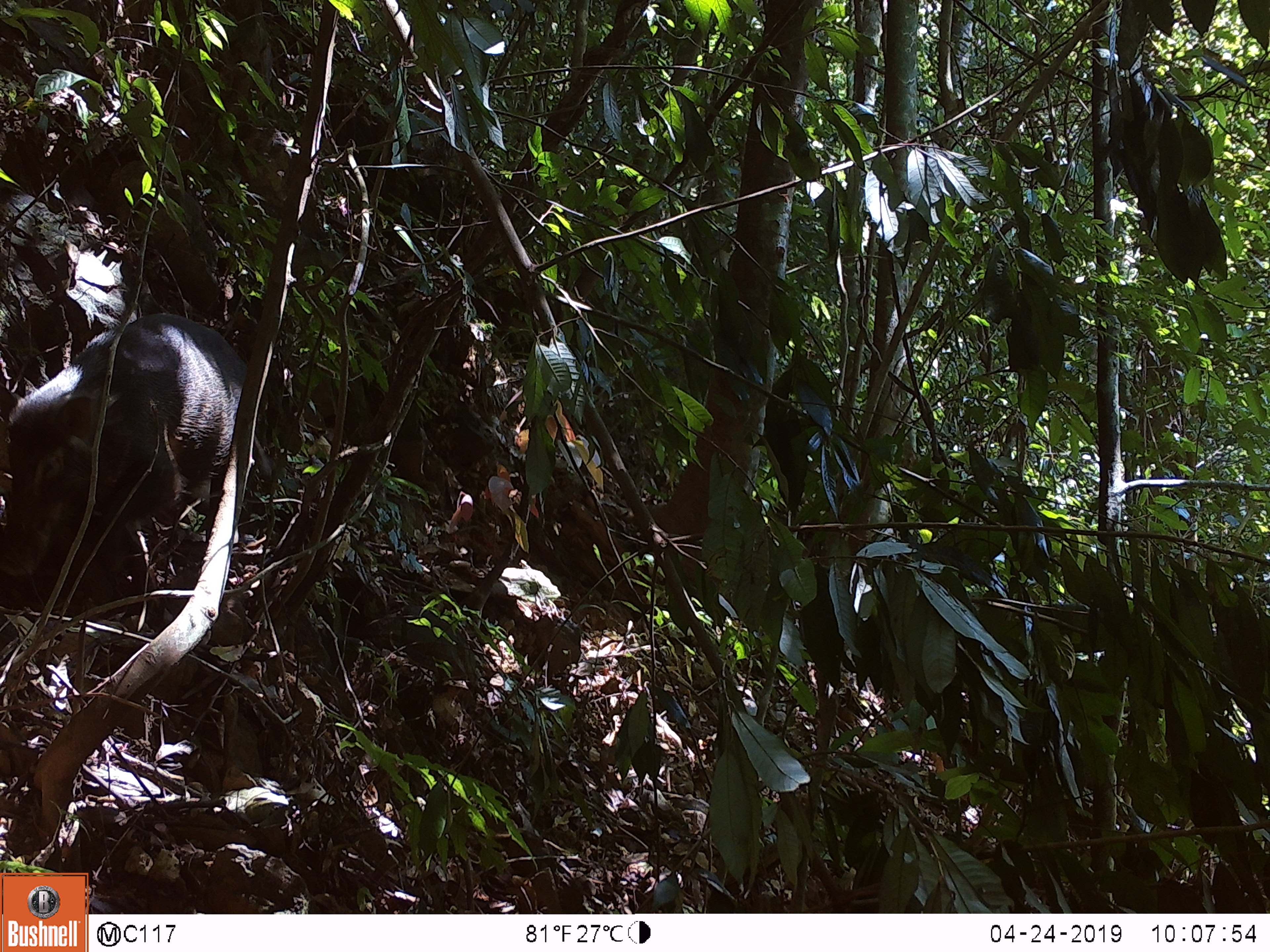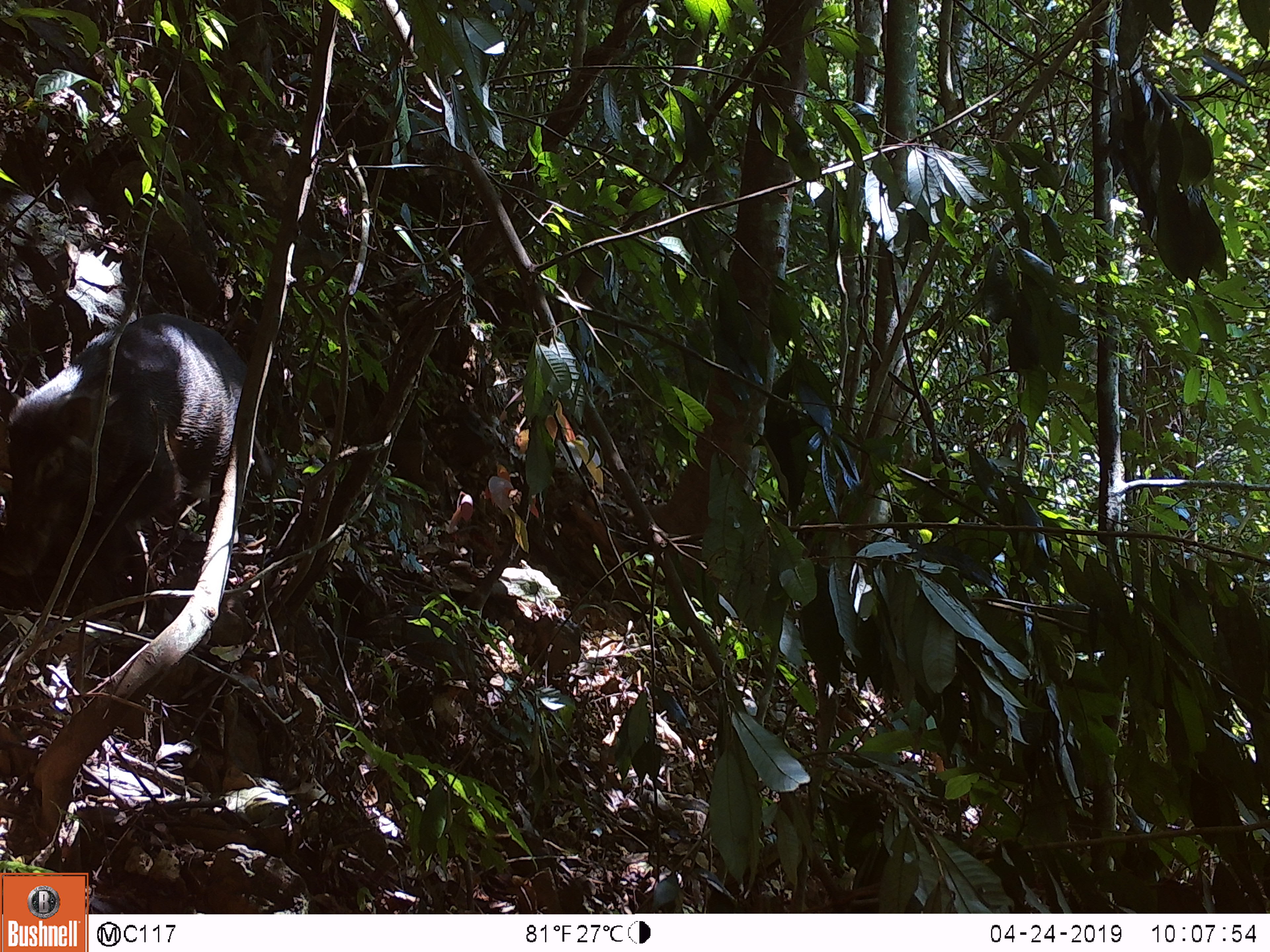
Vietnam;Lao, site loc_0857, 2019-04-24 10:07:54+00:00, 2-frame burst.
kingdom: Animalia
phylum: Chordata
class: Mammalia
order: Artiodactyla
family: Suidae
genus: Sus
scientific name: Sus scrofa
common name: eurasian wild pig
Eurasian wild pig (Sus scrofa). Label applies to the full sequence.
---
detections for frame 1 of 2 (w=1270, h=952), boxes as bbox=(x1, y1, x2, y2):
eurasian wild pig: bbox=(0, 310, 279, 632)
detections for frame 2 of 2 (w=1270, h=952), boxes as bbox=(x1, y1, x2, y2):
eurasian wild pig: bbox=(0, 309, 276, 632)